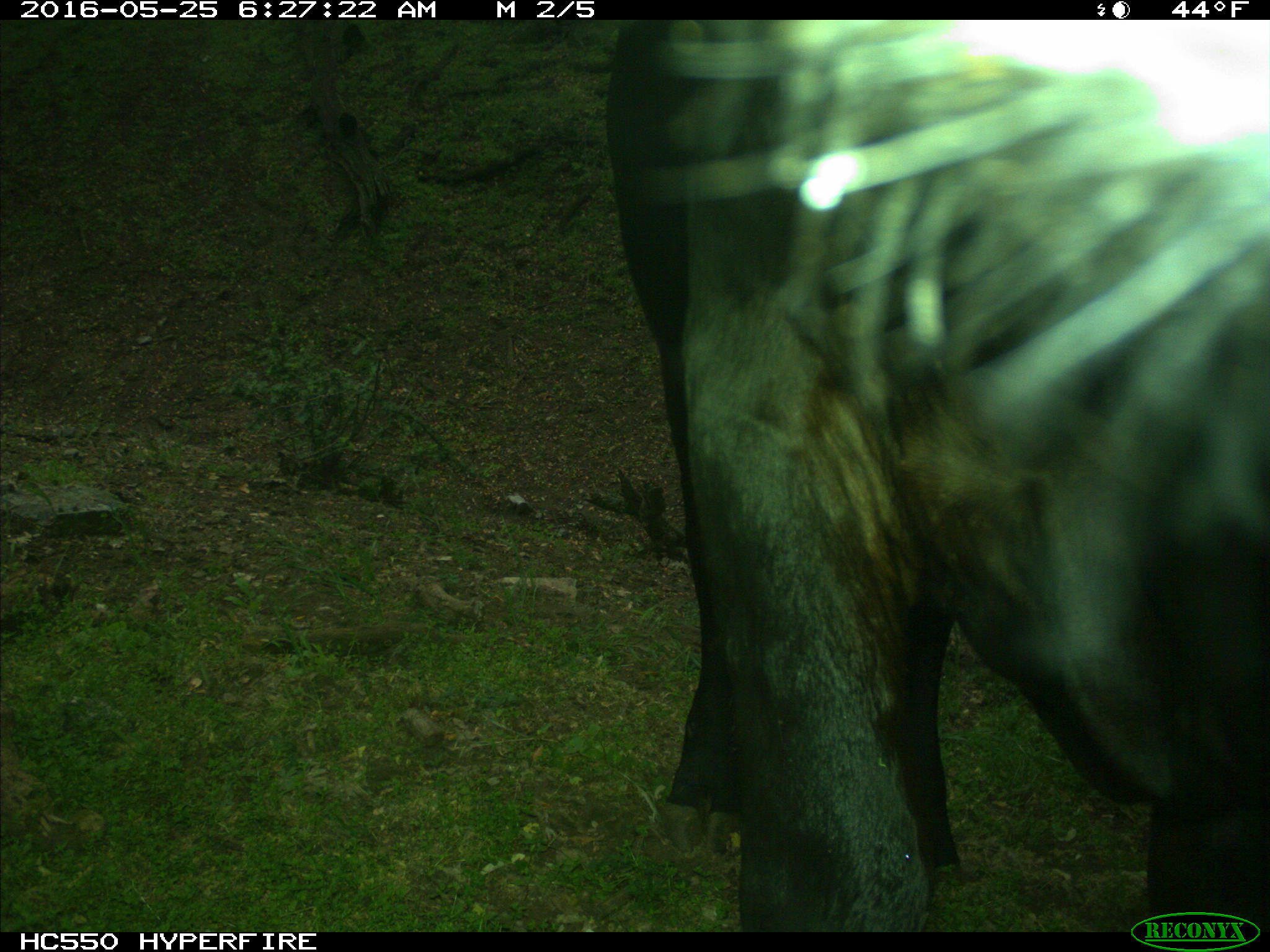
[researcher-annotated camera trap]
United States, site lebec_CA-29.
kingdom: Animalia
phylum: Chordata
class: Mammalia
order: Artiodactyla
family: Bovidae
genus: Bos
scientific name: Bos taurus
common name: domestic cow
Bos taurus (domestic cow).